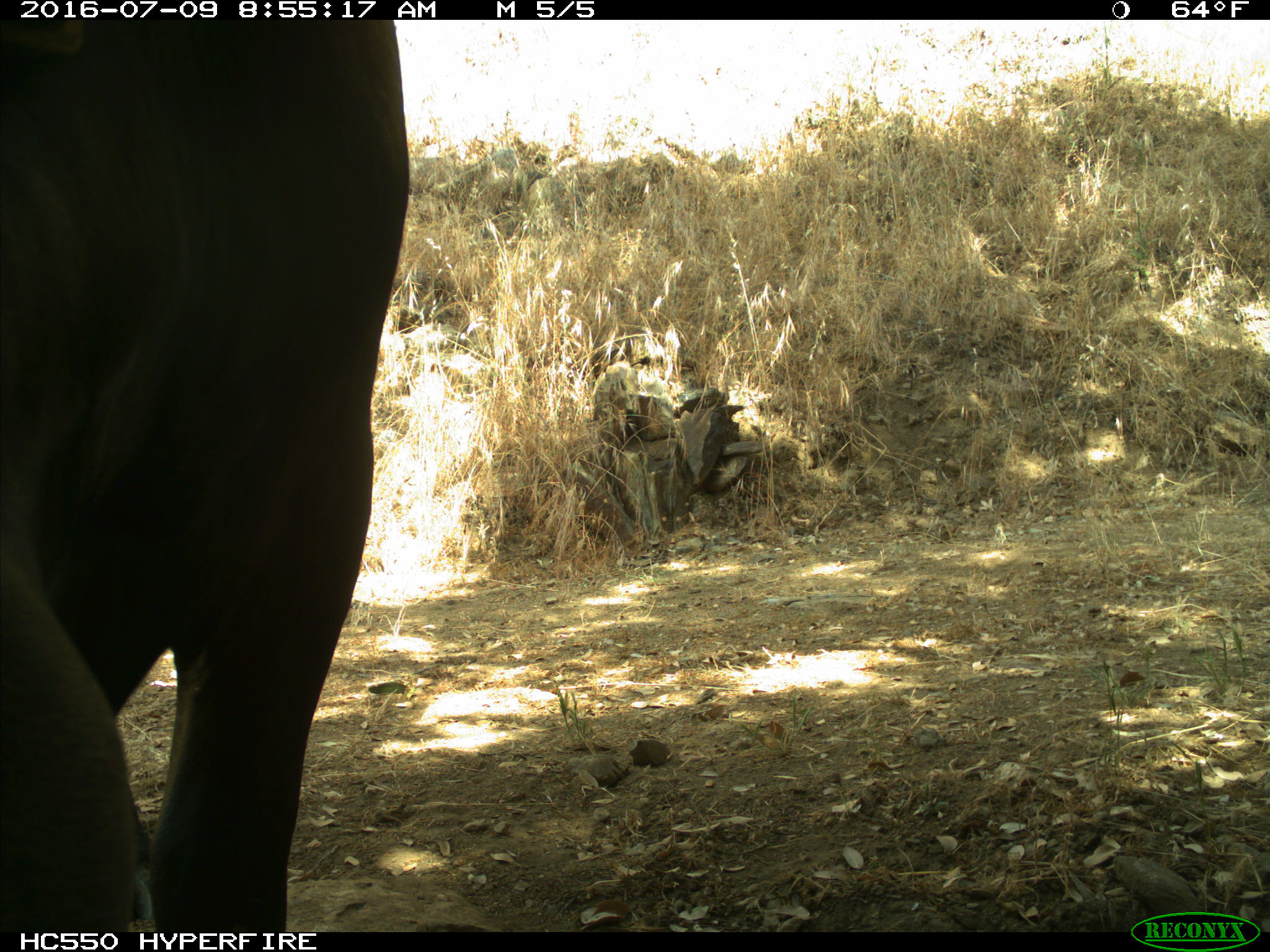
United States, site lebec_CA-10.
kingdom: Animalia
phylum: Chordata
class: Mammalia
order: Artiodactyla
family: Bovidae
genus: Bos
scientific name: Bos taurus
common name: domestic cow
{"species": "Bos taurus (domestic cow)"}